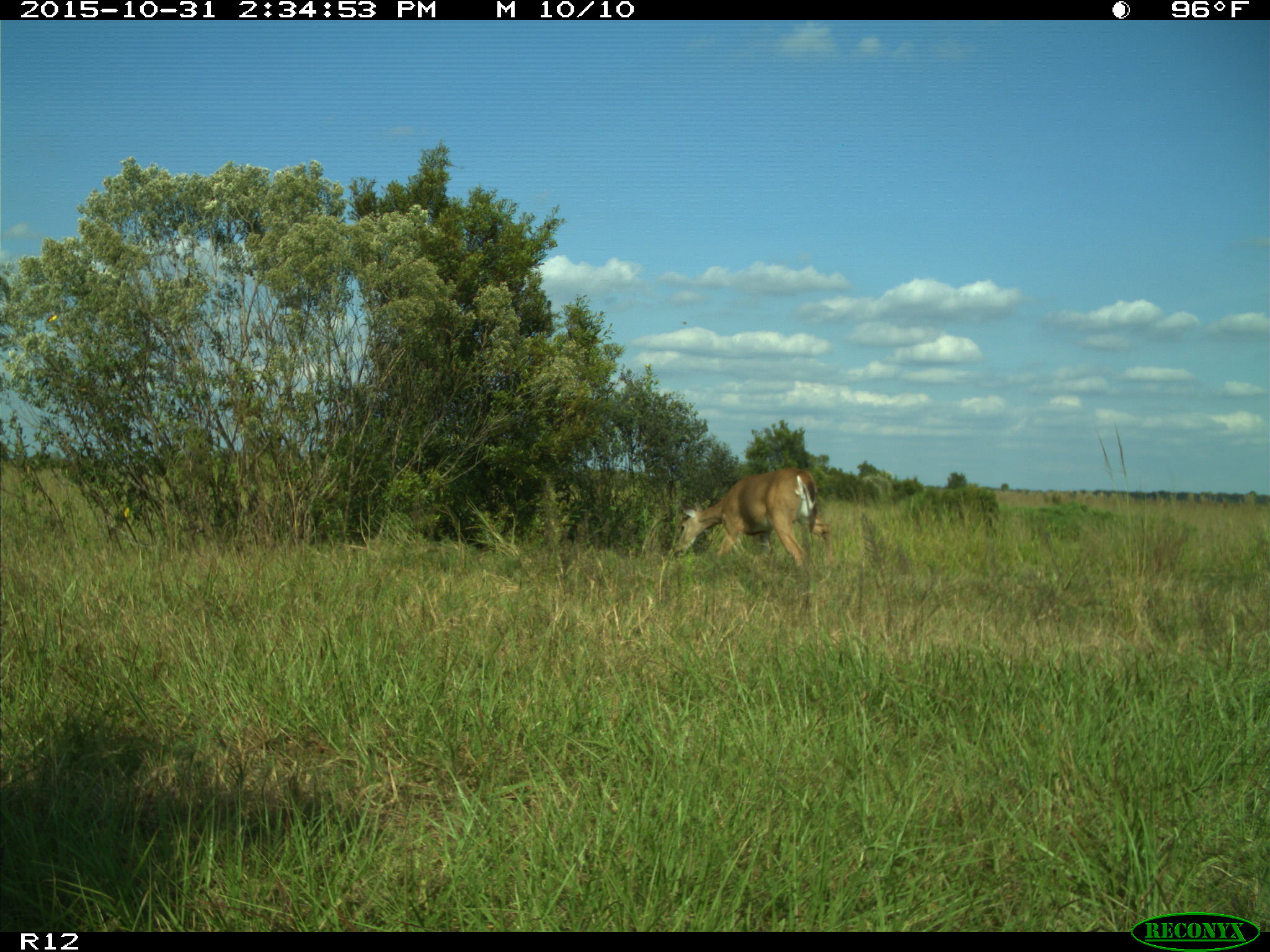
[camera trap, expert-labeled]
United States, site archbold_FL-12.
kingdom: Animalia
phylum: Chordata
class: Mammalia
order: Artiodactyla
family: Cervidae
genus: Odocoileus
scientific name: Odocoileus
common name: deer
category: unidentified deer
Unidentified deer (deer) (Odocoileus).